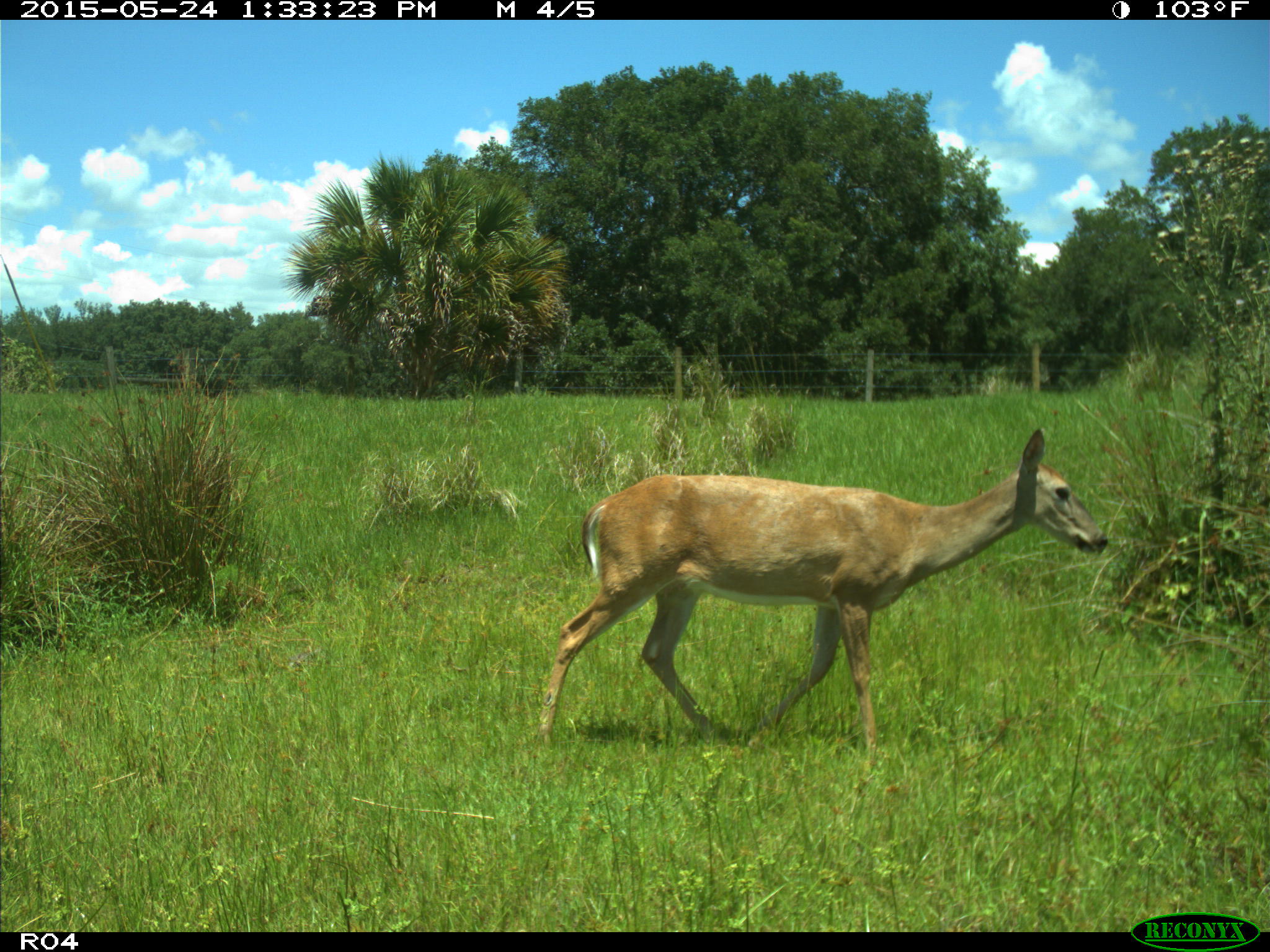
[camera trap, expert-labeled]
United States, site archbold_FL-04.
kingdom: Animalia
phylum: Chordata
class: Mammalia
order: Artiodactyla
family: Cervidae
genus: Odocoileus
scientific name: Odocoileus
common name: deer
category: unidentified deer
Unidentified deer (deer) (Odocoileus).